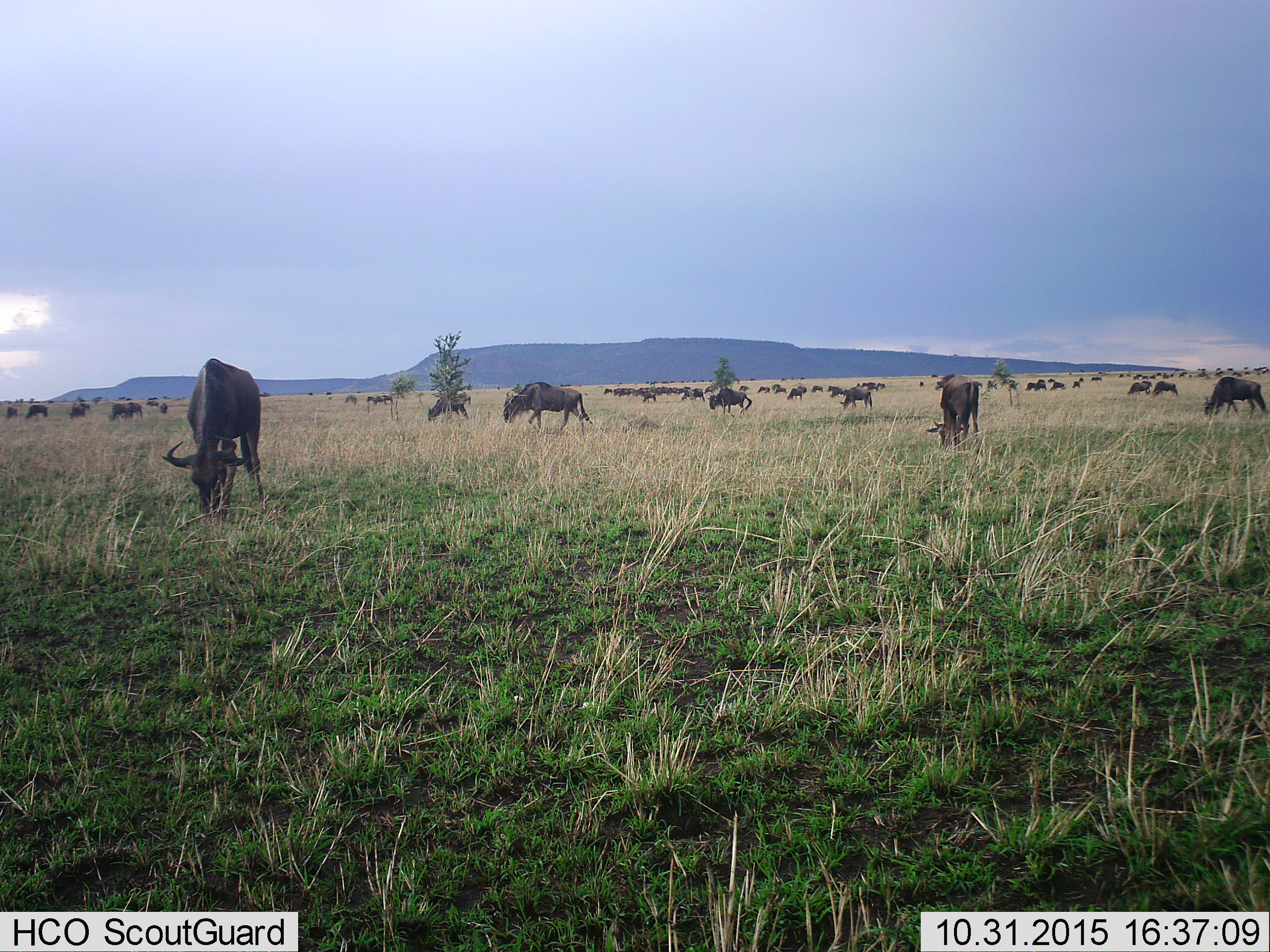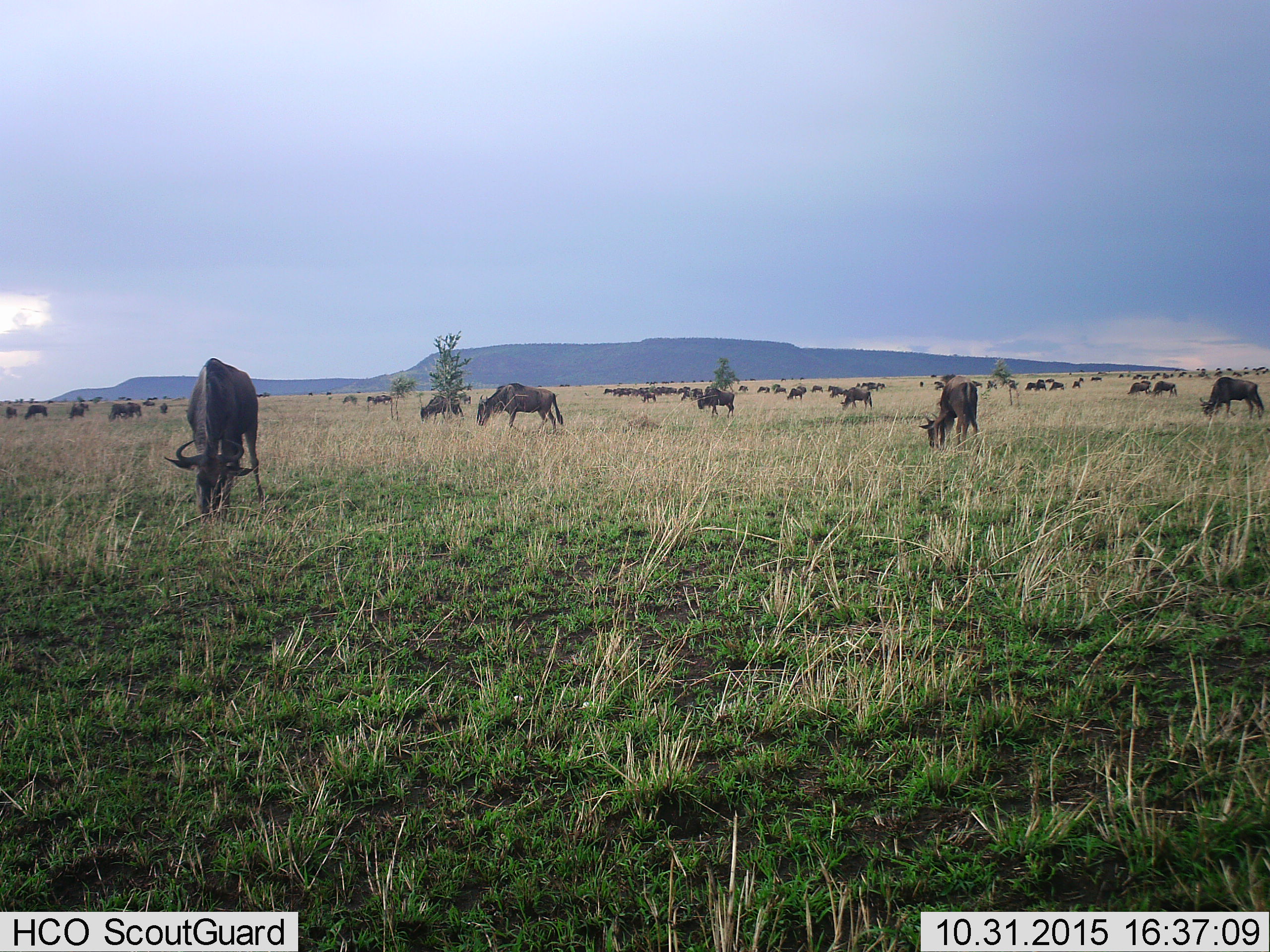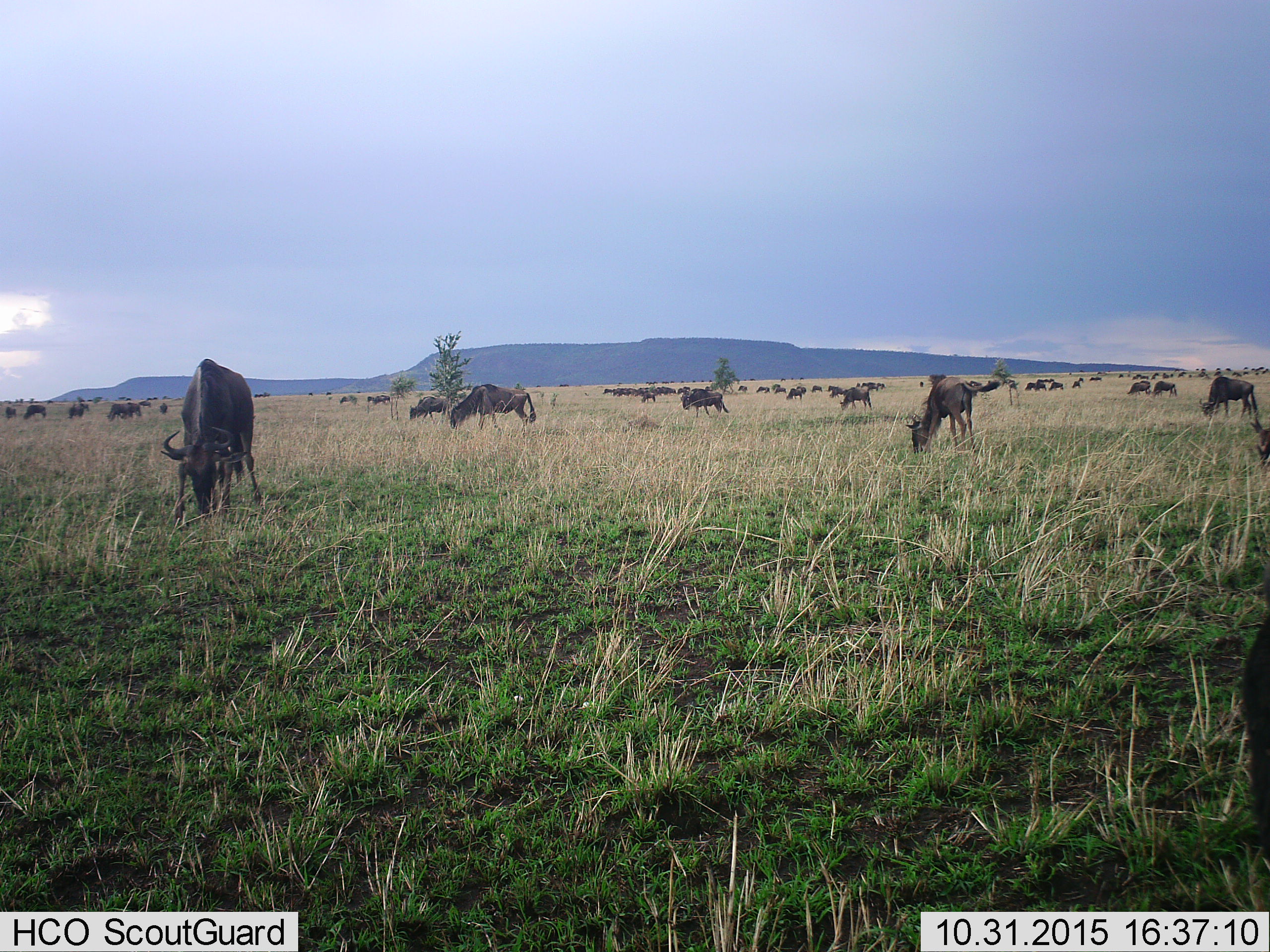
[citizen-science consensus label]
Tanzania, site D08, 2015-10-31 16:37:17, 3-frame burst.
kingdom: Animalia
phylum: Chordata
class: Mammalia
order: Artiodactyla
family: Bovidae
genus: Connochaetes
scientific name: Connochaetes taurinus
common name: blue wildebeest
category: wildebeest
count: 51+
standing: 67%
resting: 28%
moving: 89%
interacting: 17%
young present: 17%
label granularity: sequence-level